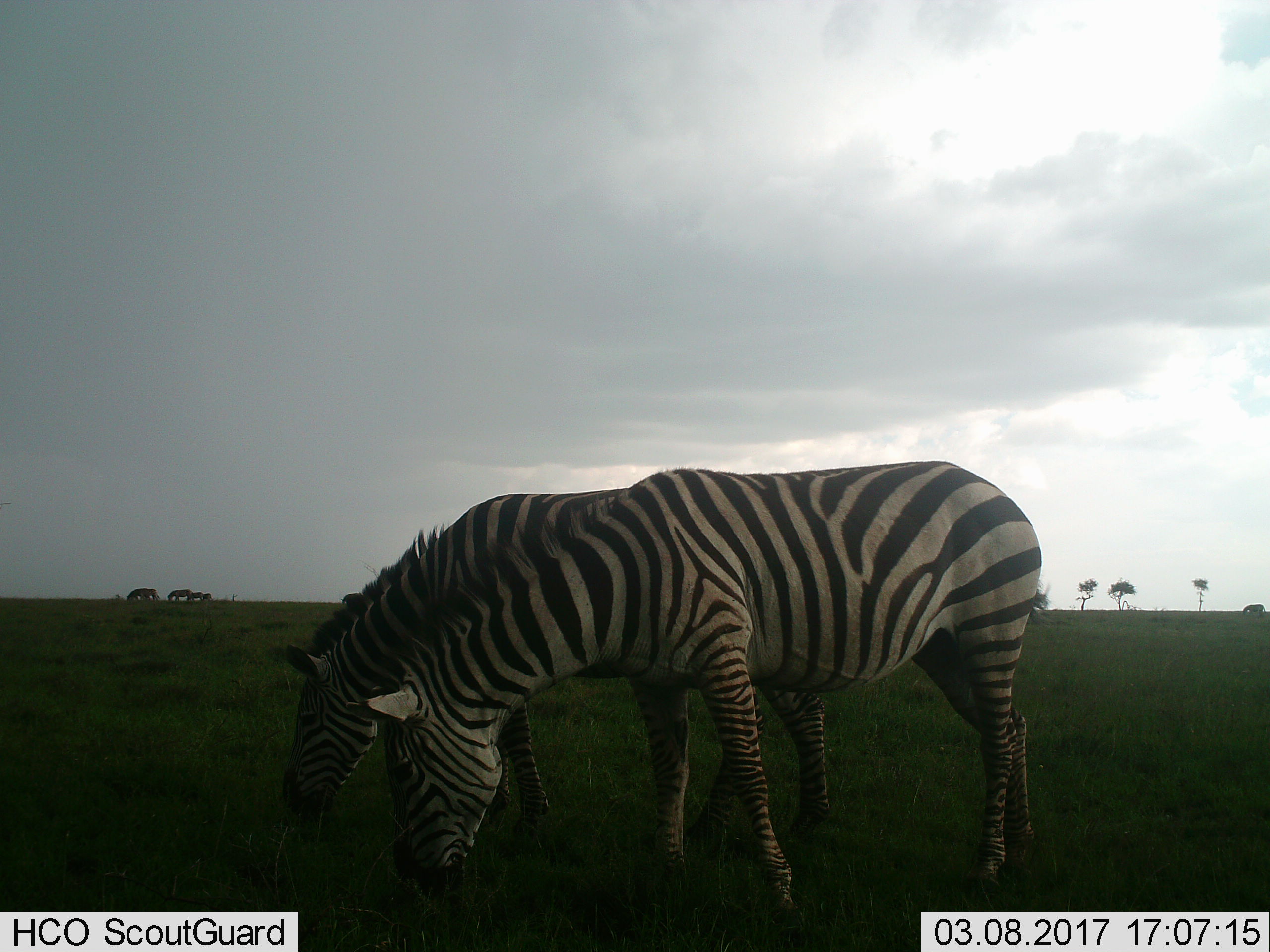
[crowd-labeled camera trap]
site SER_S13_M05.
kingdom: Animalia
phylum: Chordata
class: Mammalia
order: Perissodactyla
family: Equidae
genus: Equus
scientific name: Equus quagga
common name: plains zebra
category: zebraplains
Zebraplains (plains zebra) (Equus quagga), count 5. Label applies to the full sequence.